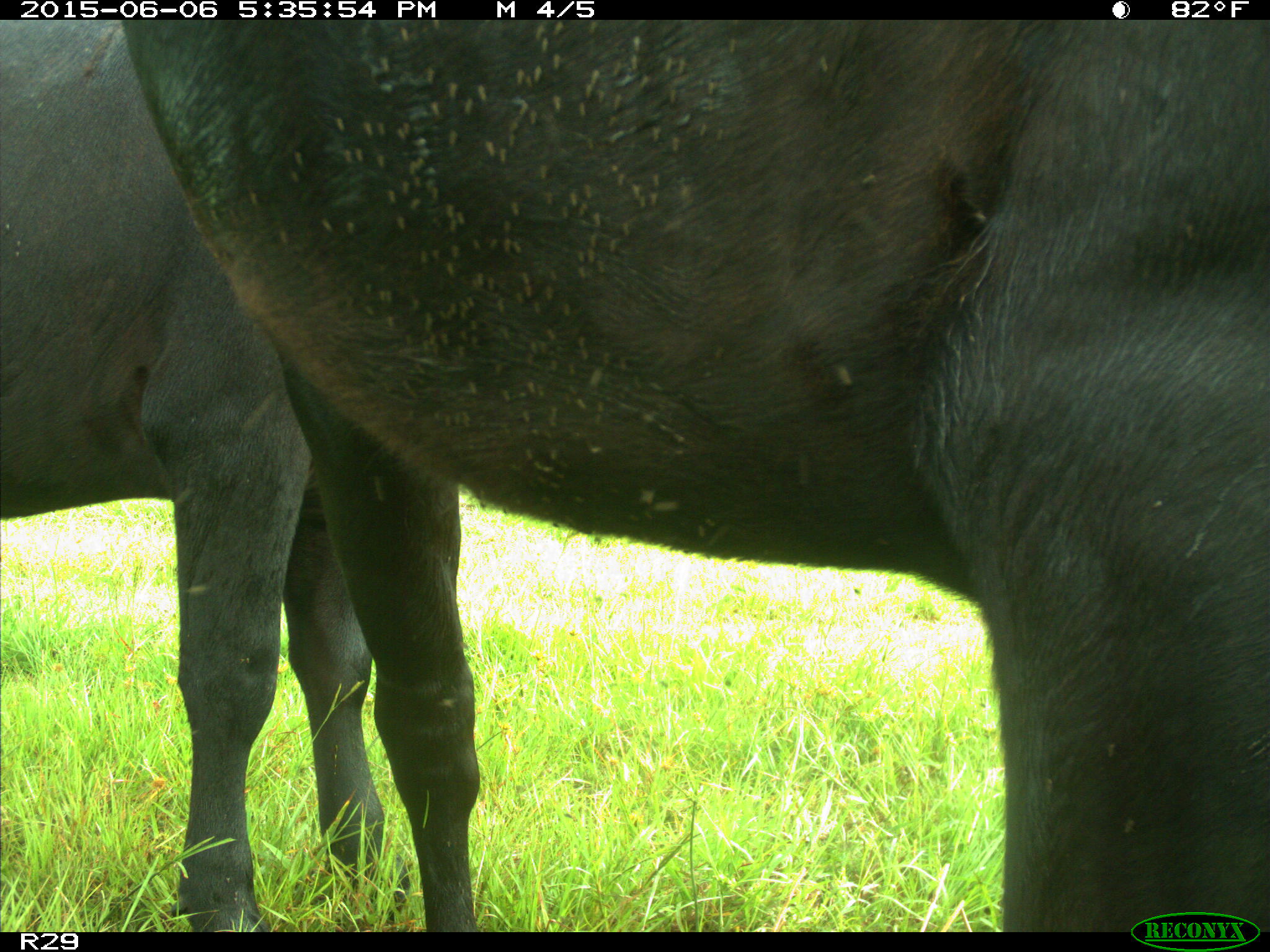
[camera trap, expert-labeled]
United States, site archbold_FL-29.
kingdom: Animalia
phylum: Chordata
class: Mammalia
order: Artiodactyla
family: Bovidae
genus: Bos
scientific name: Bos taurus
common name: domestic cow